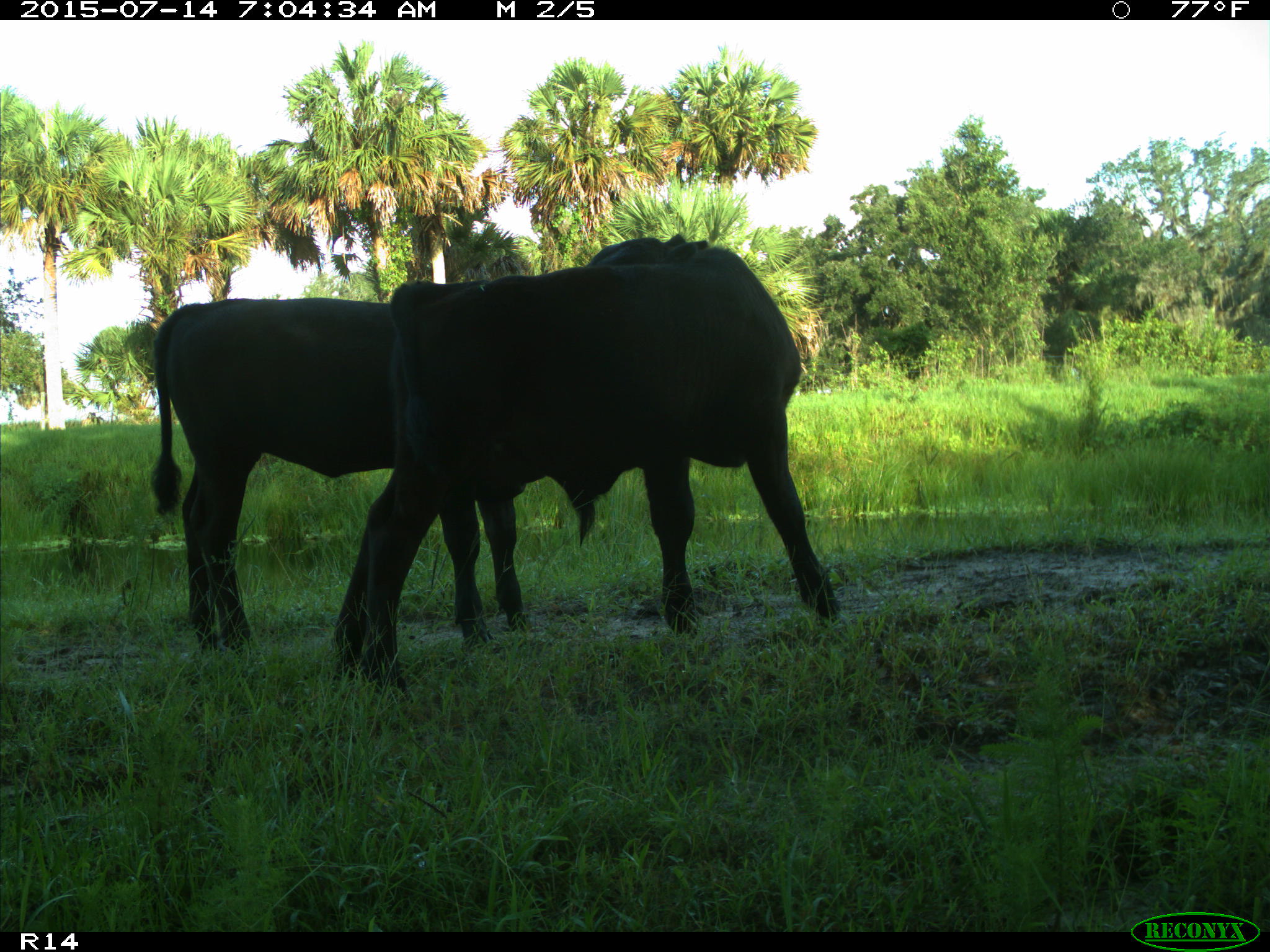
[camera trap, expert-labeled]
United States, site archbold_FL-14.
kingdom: Animalia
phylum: Chordata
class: Mammalia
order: Artiodactyla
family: Bovidae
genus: Bos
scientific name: Bos taurus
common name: domestic cow